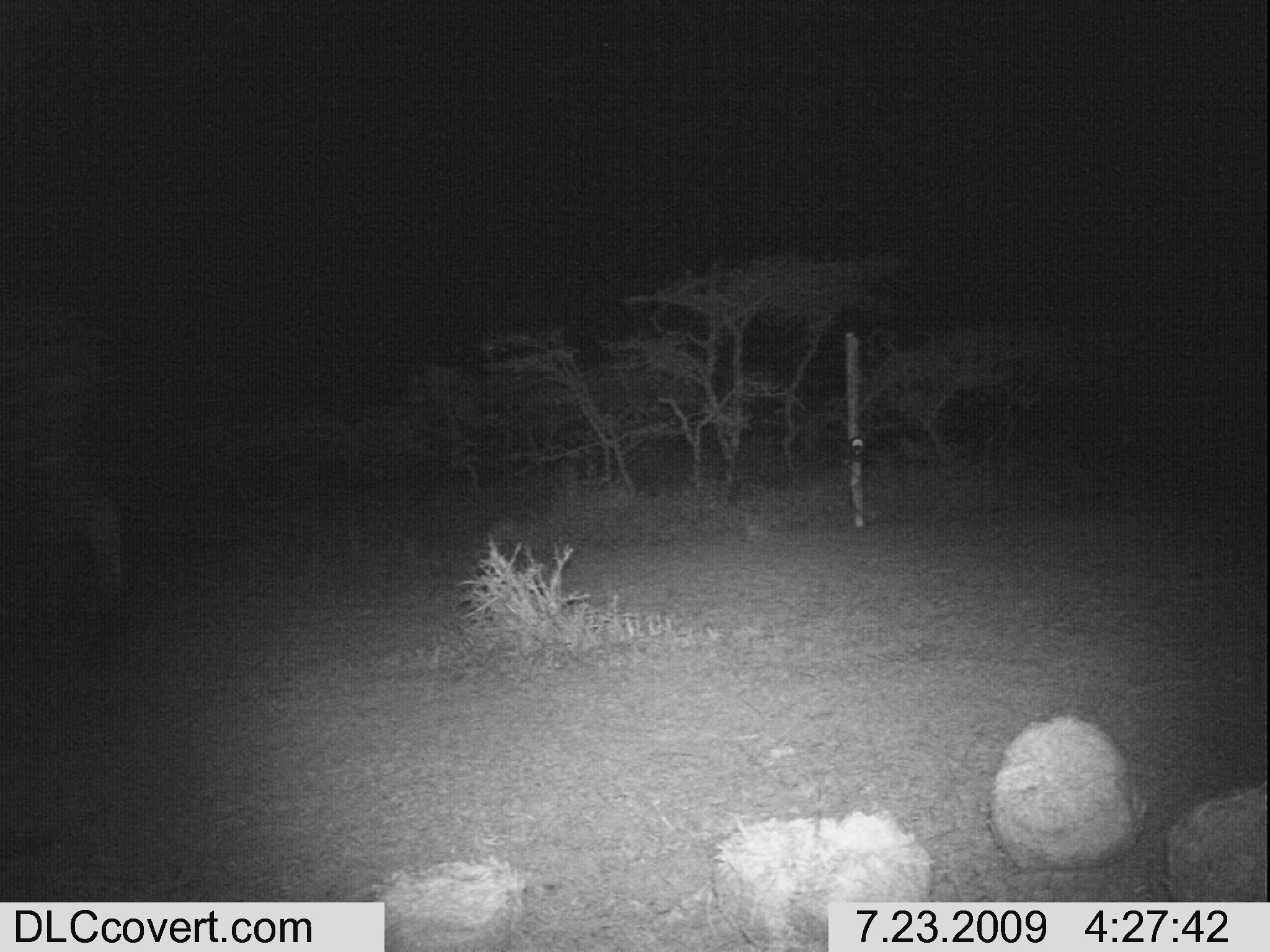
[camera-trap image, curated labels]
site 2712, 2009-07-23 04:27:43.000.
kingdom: Animalia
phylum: Chordata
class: Mammalia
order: Perissodactyla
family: Equidae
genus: Equus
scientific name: Equus quagga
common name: plains zebra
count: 1